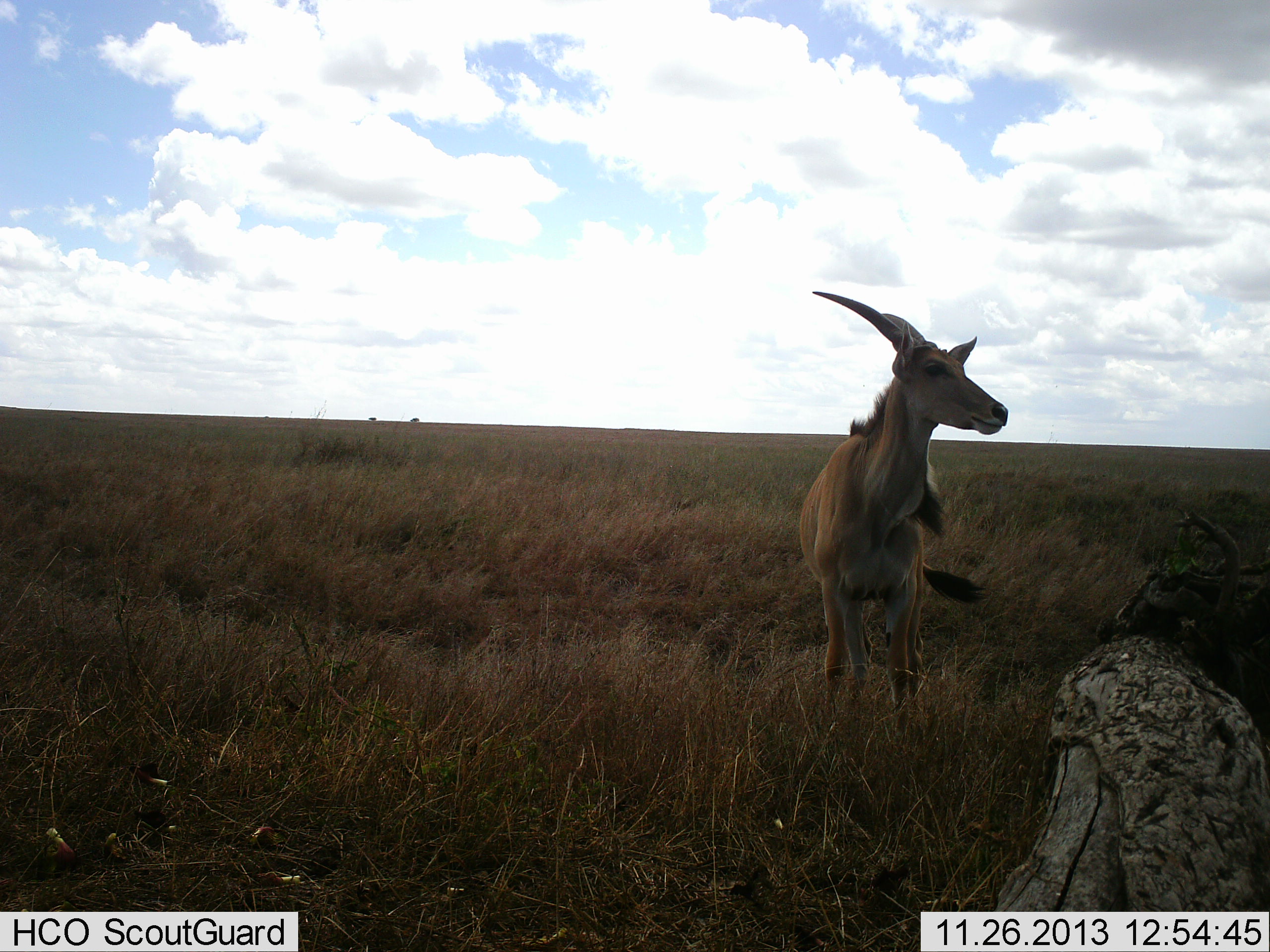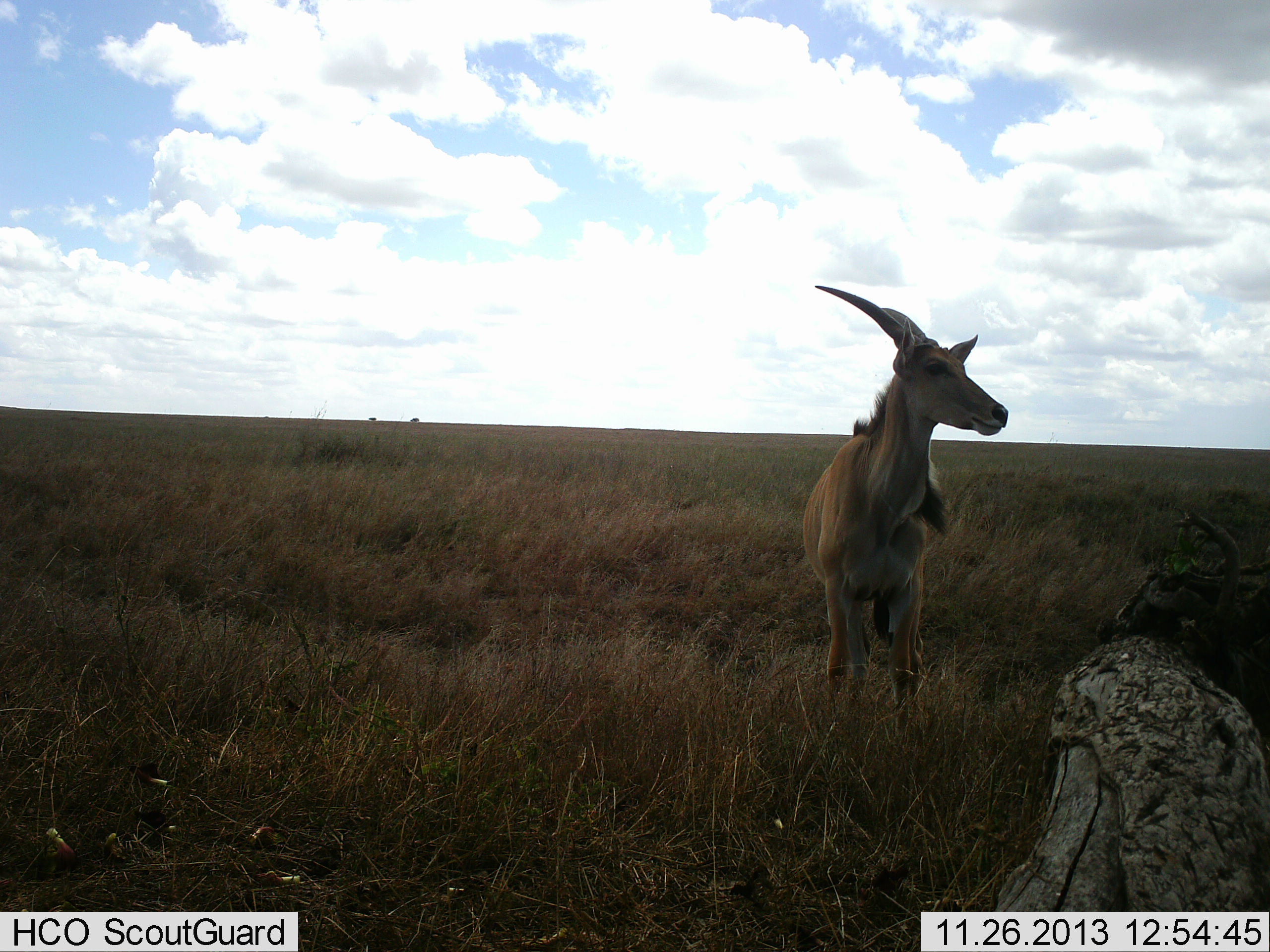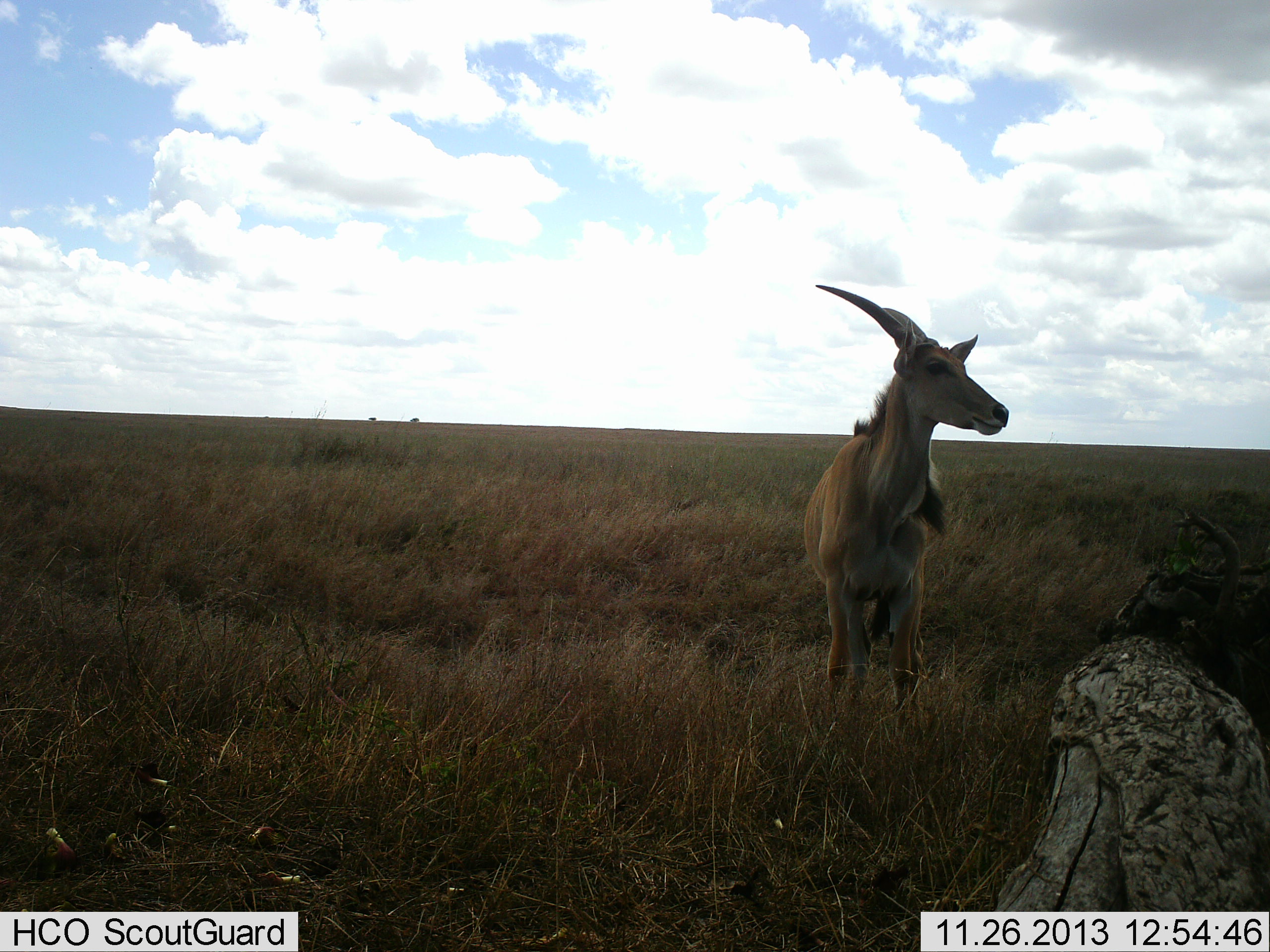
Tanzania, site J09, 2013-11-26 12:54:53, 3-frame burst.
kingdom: Animalia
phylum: Chordata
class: Mammalia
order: Artiodactyla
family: Bovidae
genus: Tragelaphus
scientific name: Tragelaphus oryx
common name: eland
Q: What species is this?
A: Eland (Tragelaphus oryx).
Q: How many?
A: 1.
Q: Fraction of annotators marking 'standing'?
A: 100%.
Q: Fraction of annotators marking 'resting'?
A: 0%.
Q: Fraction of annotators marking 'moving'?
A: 0%.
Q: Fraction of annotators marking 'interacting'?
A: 0%.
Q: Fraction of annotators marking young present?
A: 10%.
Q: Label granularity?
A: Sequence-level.